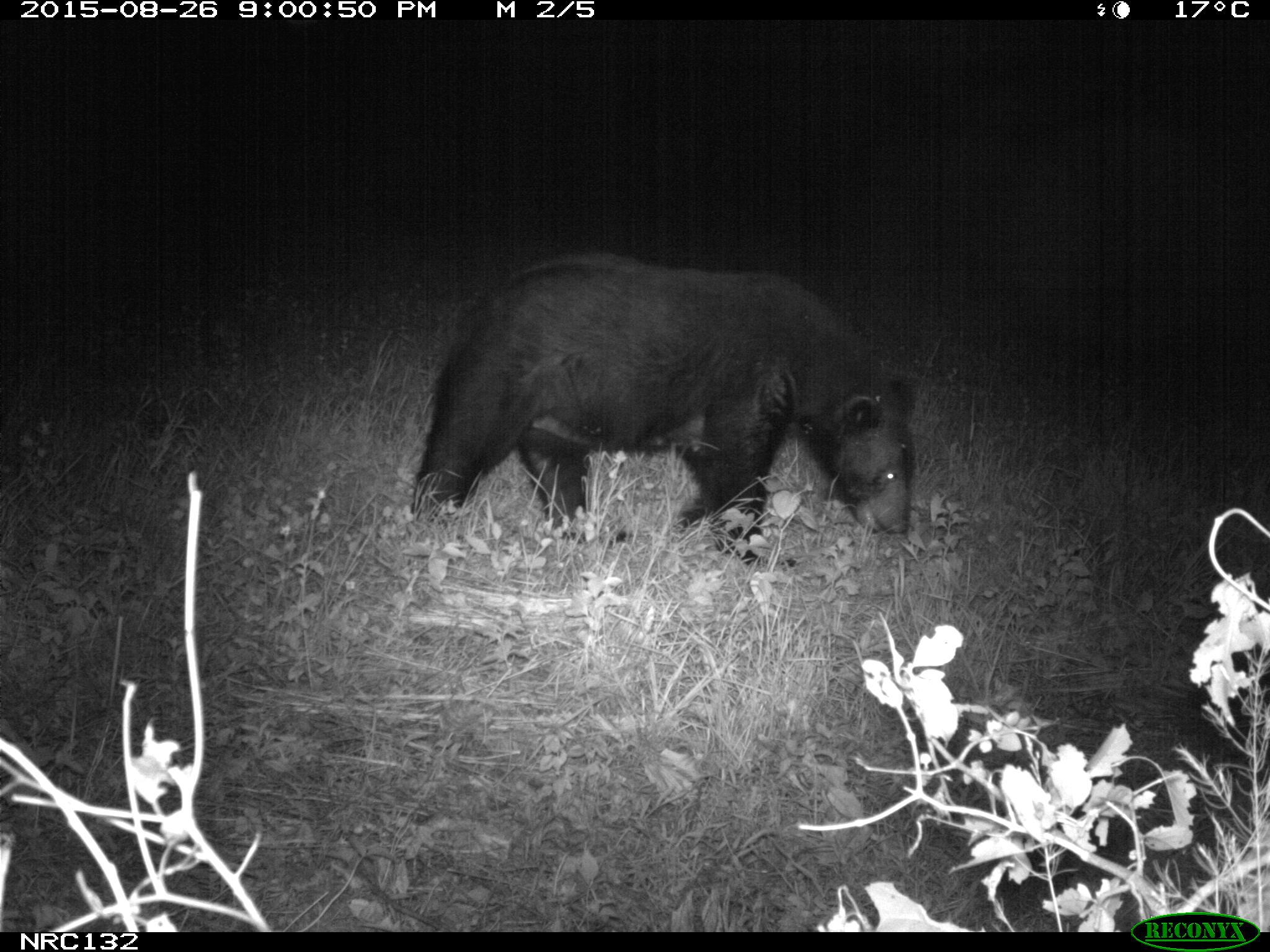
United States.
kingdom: Animalia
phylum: Chordata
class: Mammalia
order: Carnivora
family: Ursidae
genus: Ursus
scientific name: Ursus americanus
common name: american black bear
American Black Bear (Ursus americanus).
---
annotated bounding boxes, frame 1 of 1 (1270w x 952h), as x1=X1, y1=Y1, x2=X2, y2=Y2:
American Black Bear: x1=402, y1=257, x2=913, y2=543